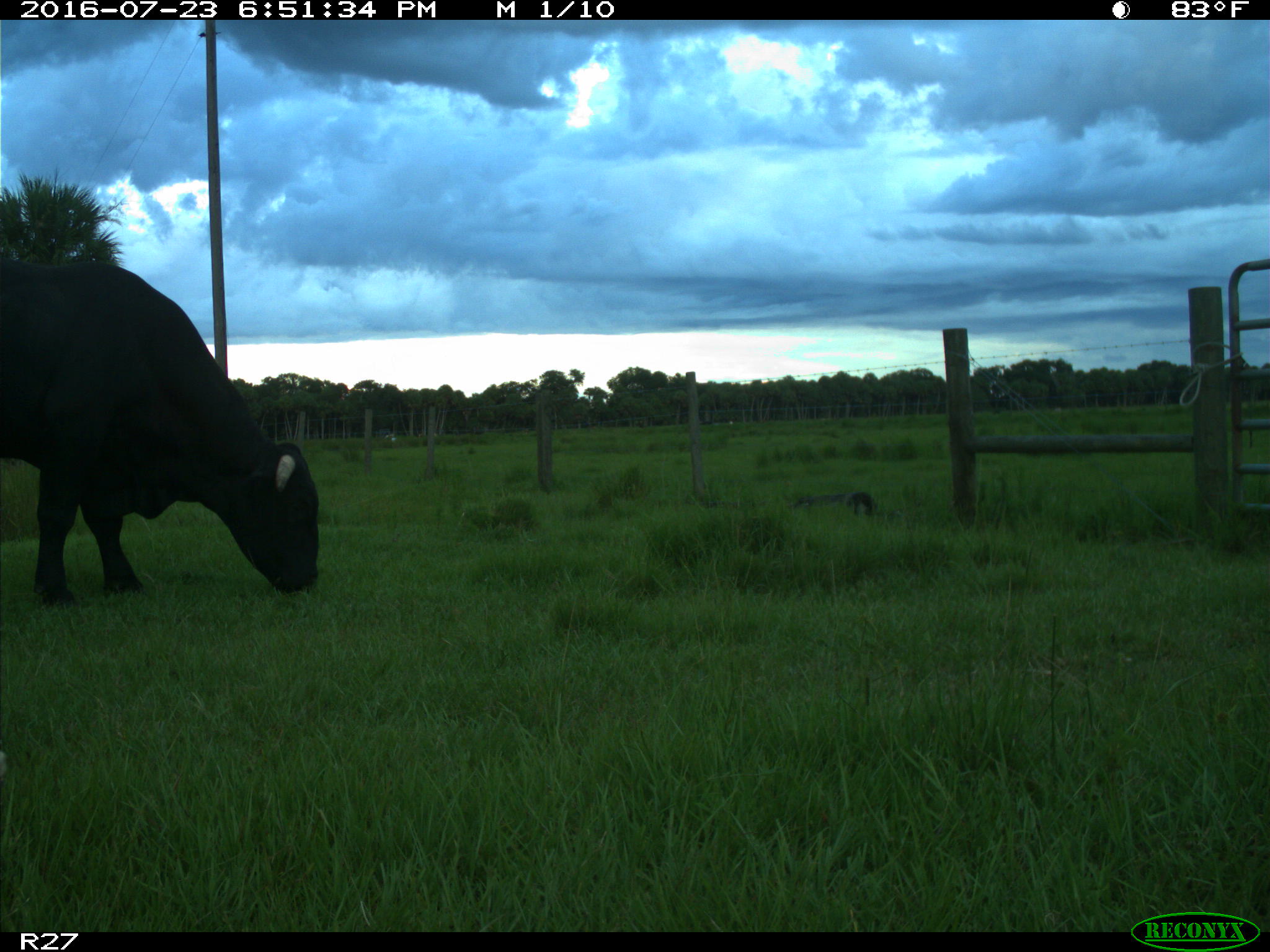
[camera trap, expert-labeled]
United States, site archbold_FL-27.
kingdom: Animalia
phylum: Chordata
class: Mammalia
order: Artiodactyla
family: Bovidae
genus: Bos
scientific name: Bos taurus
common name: domestic cow